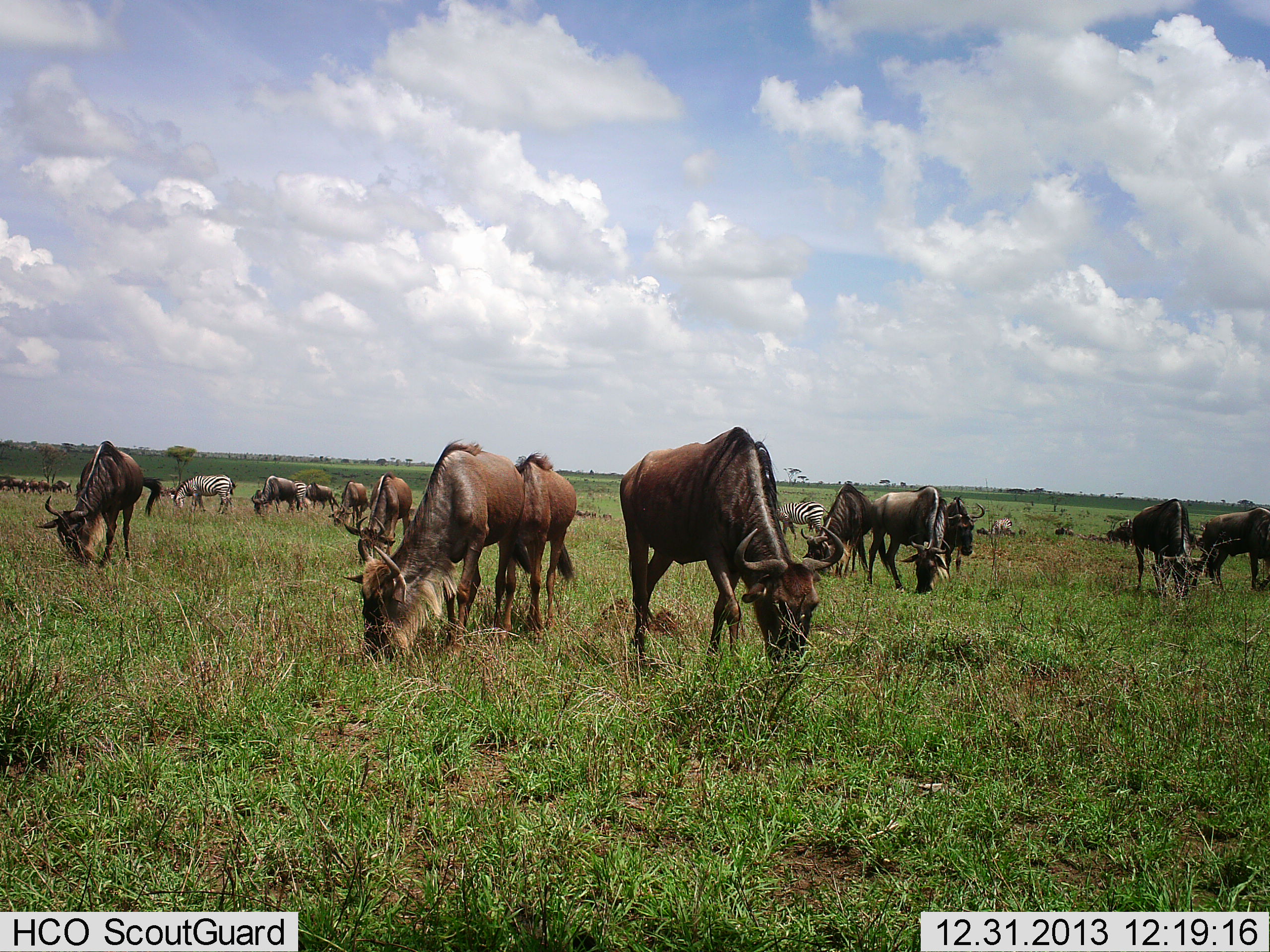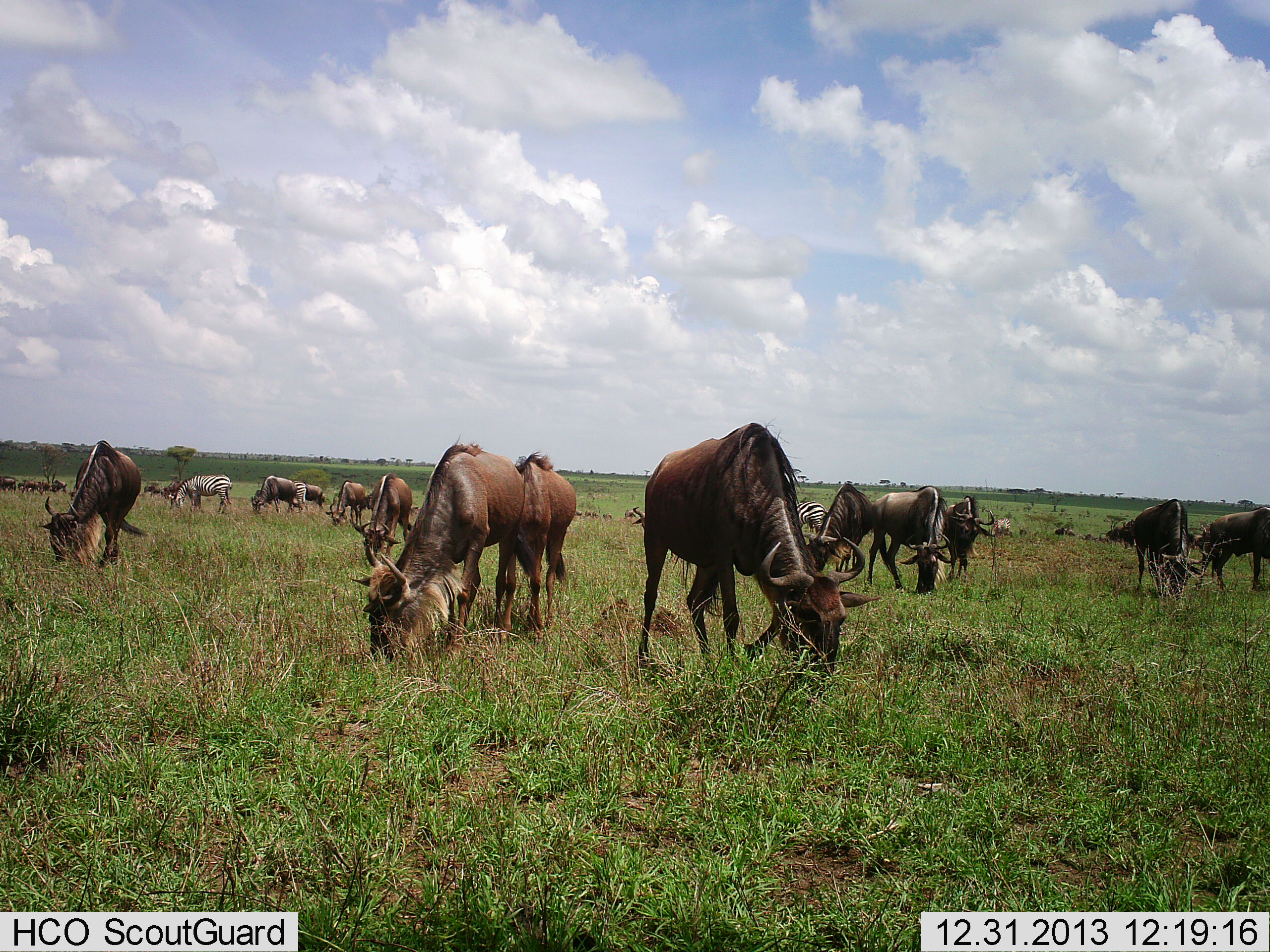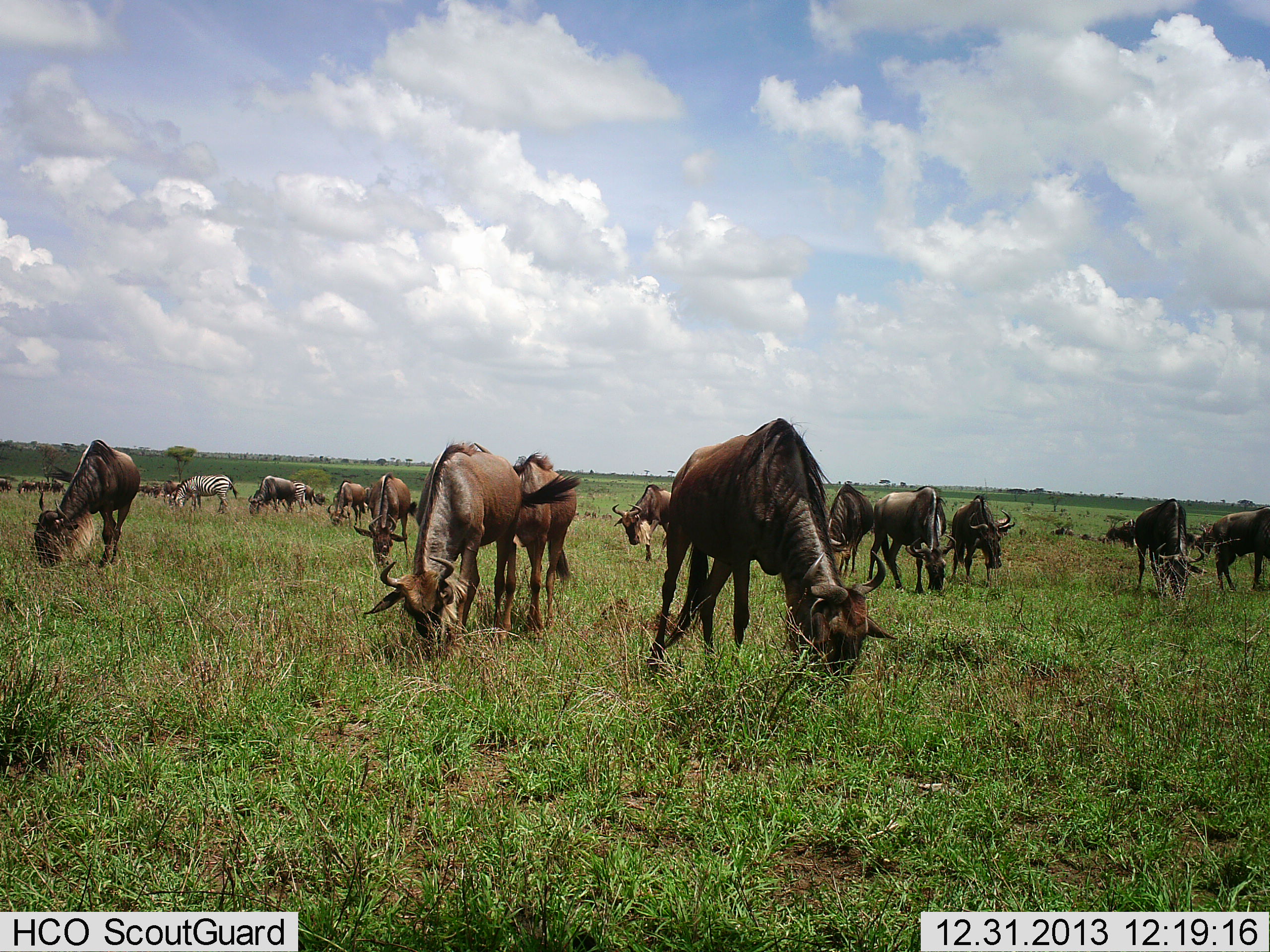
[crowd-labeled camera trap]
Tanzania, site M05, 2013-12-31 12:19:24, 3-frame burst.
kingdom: Animalia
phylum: Chordata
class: Mammalia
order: Artiodactyla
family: Bovidae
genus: Connochaetes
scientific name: Connochaetes taurinus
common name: blue wildebeest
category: wildebeest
Wildebeest (blue wildebeest) (Connochaetes taurinus), count 11-50. Behavior (volunteer vote fractions): standing 25%, resting 3%, moving 12%, interacting 0%. Young present (vote fraction): 0%. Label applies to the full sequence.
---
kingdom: Animalia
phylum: Chordata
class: Mammalia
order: Perissodactyla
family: Equidae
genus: Equus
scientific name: Equus quagga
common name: plains zebra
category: zebra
Zebra (plains zebra) (Equus quagga), count 2. Behavior (volunteer vote fractions): standing 32%, resting 4%, moving 8%, interacting 0%. Young present (vote fraction): 0%. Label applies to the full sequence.